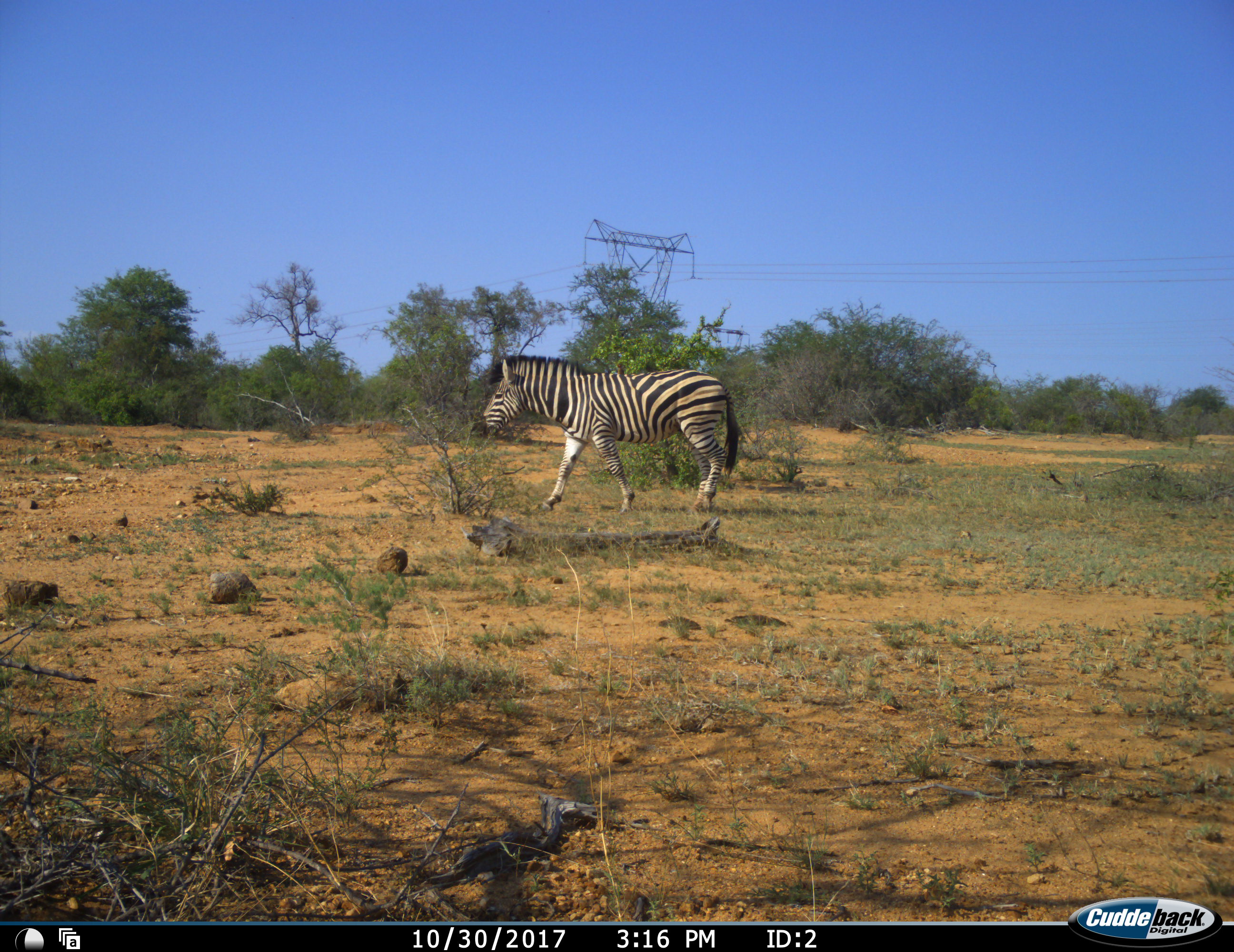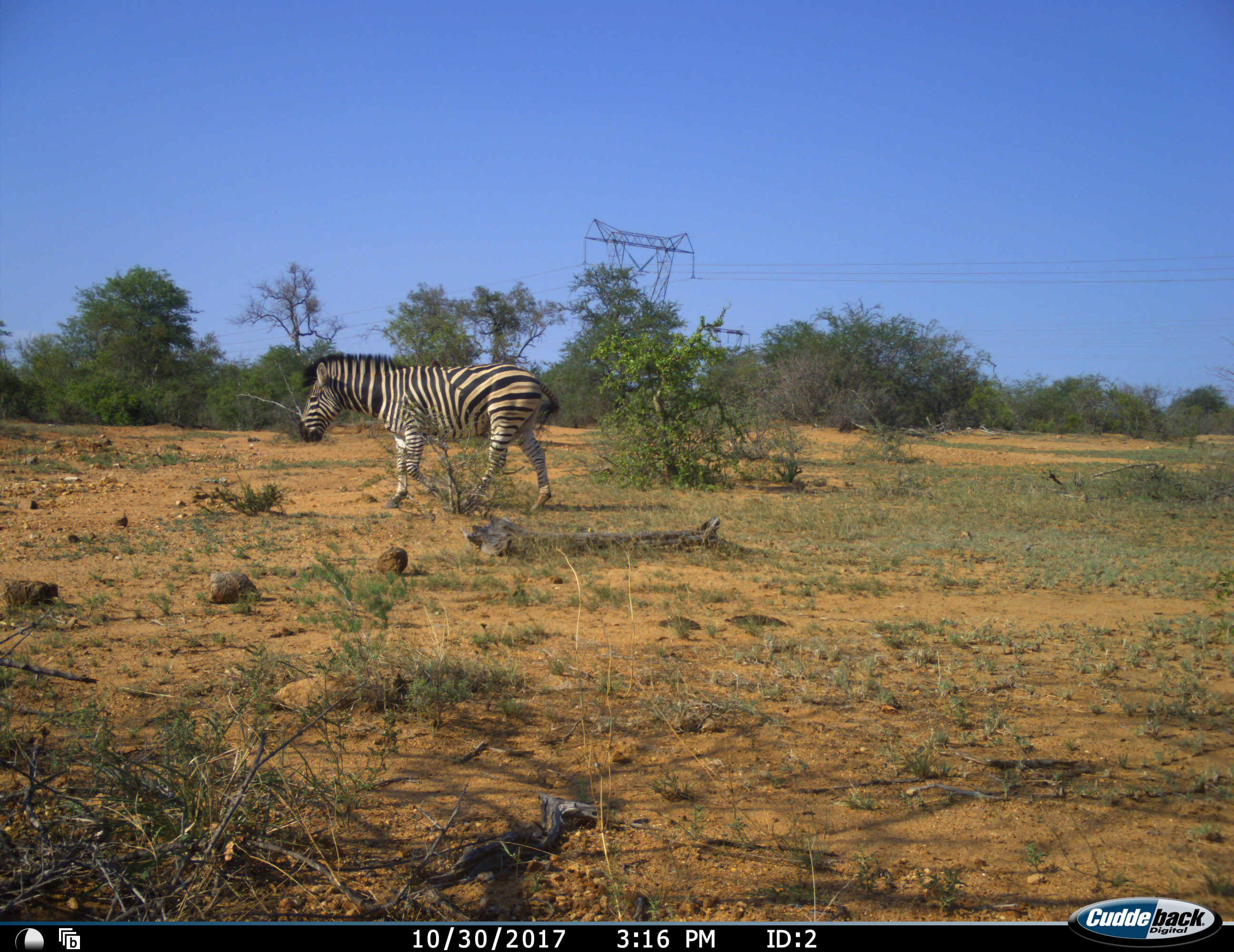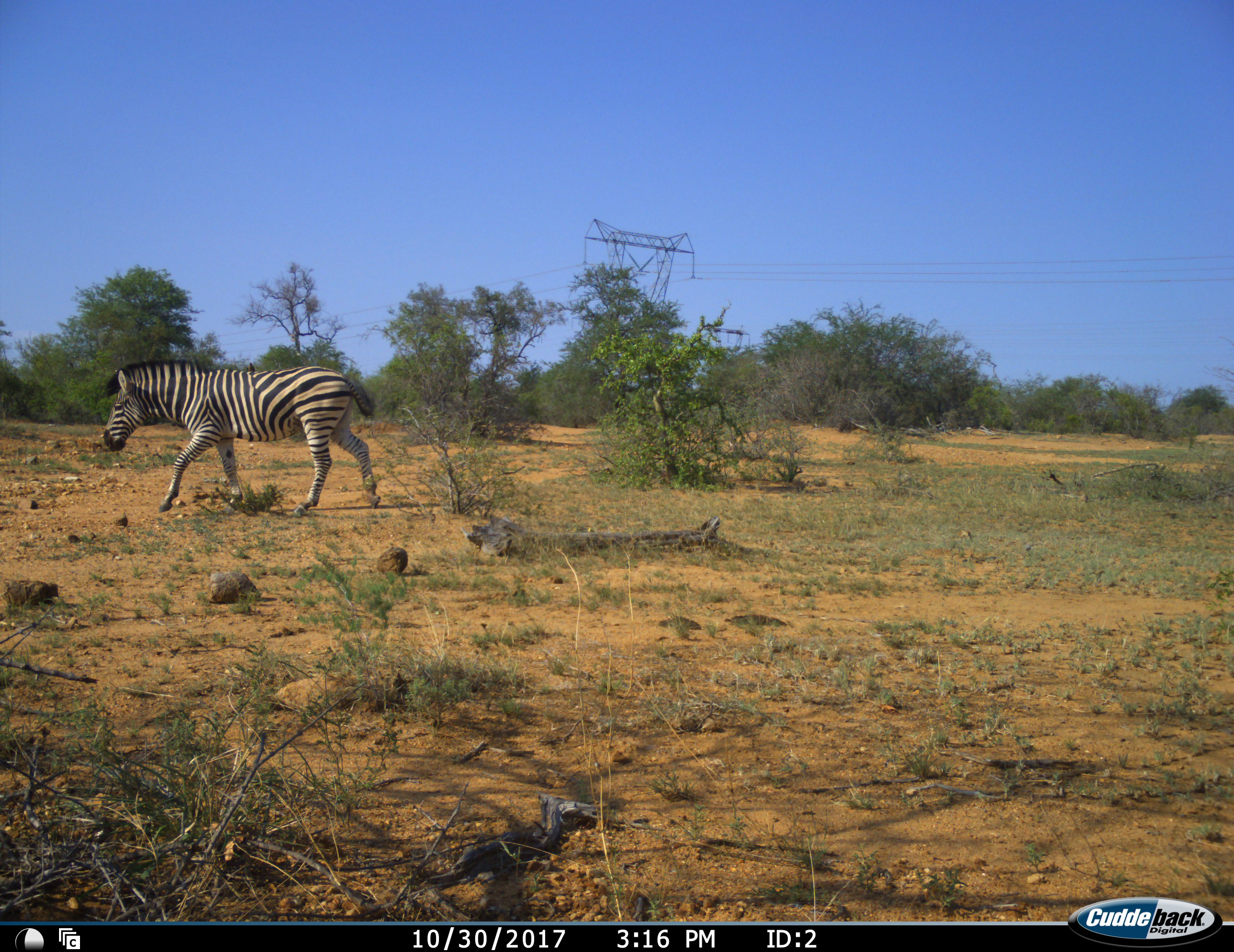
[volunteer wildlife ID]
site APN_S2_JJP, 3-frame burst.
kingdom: Animalia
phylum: Chordata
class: Mammalia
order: Perissodactyla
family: Equidae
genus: Equus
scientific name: Equus quagga burchellii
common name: burchell's zebra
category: zebraburchells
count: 1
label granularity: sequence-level